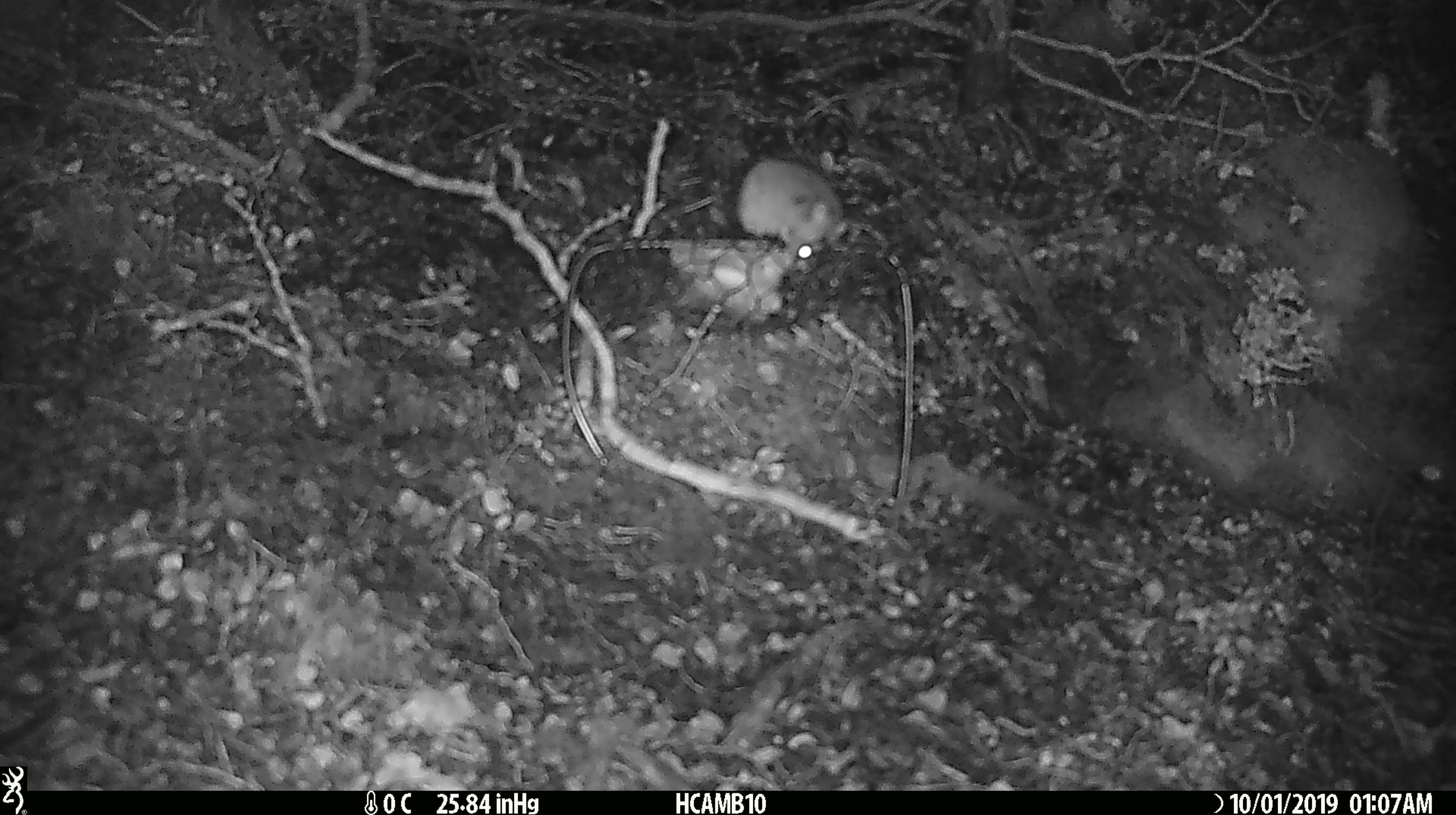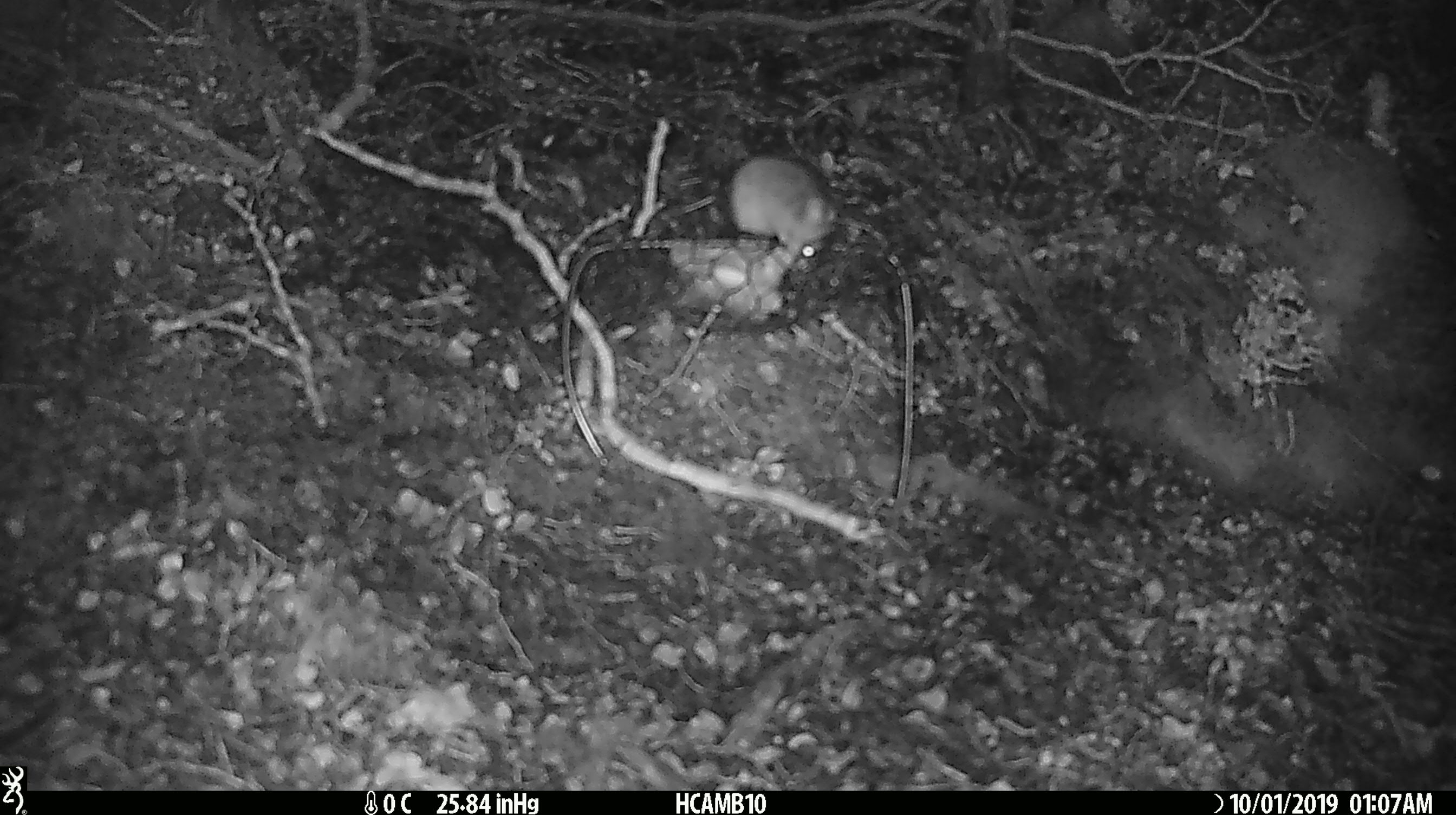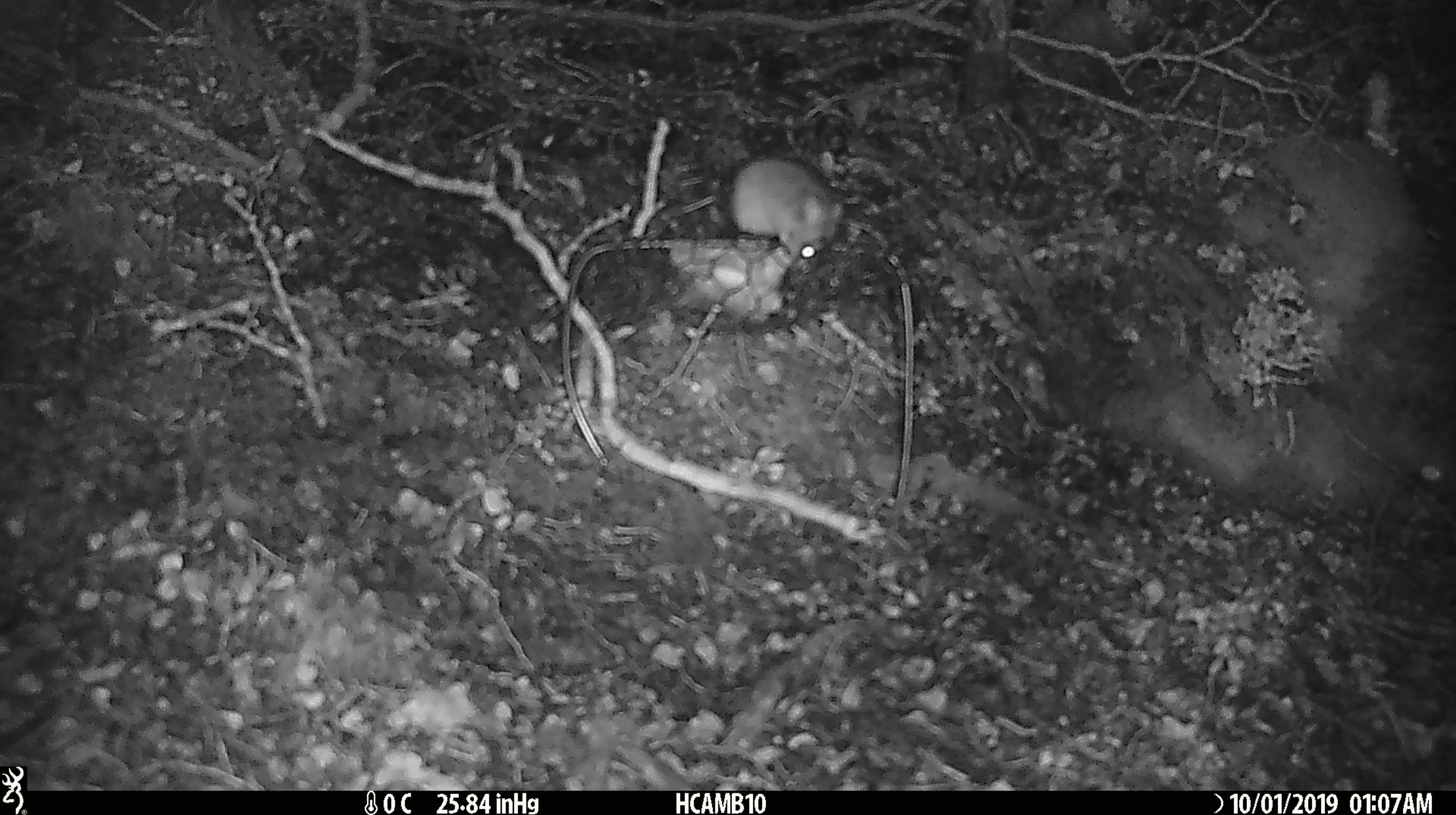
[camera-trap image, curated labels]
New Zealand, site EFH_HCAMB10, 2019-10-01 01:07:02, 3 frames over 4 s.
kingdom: Animalia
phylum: Chordata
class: Mammalia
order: Rodentia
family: Muridae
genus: Mus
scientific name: Mus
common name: mouse